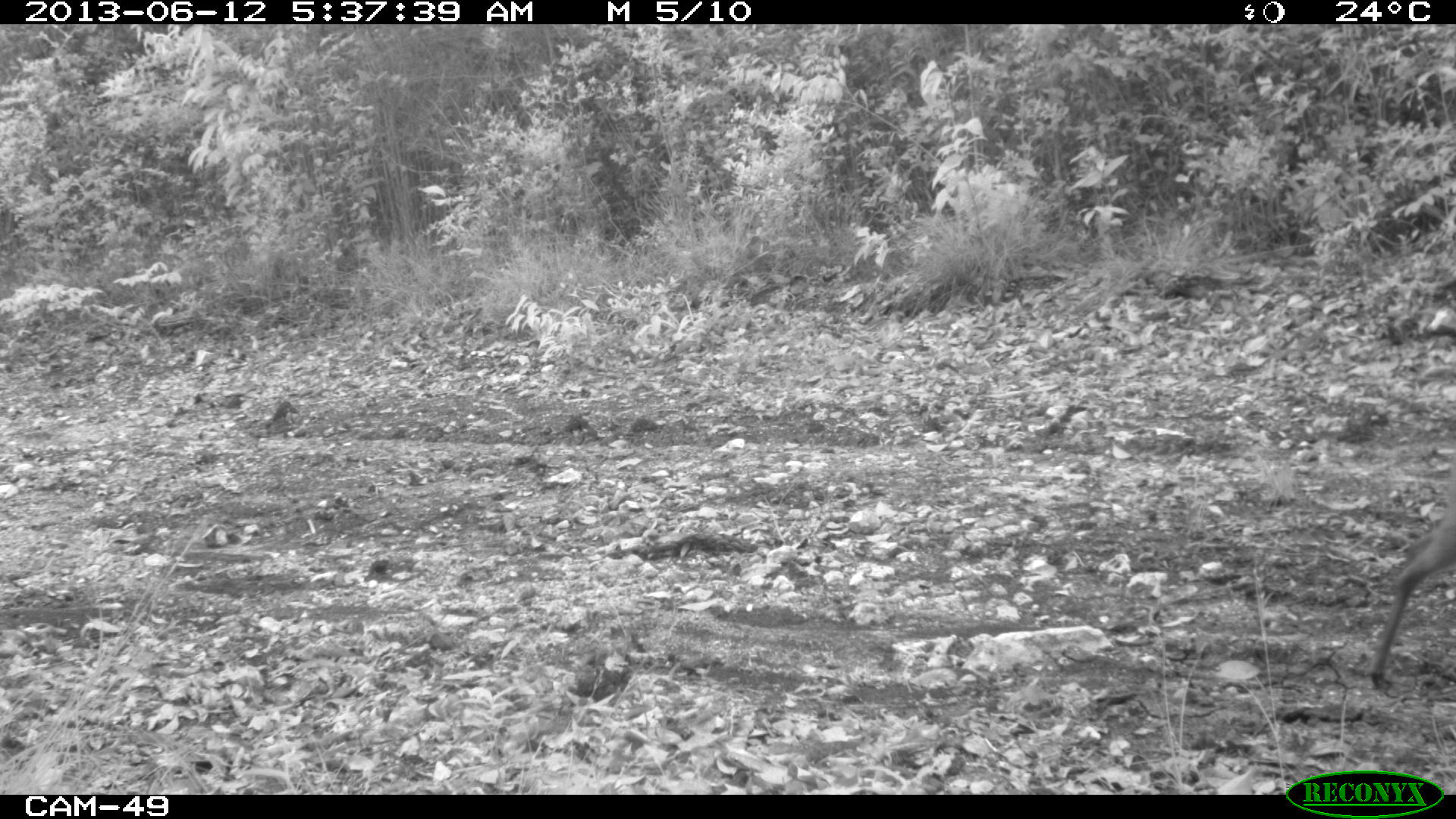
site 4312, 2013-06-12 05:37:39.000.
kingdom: Animalia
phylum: Chordata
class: Mammalia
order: Artiodactyla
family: Cervidae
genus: Mazama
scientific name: Mazama temama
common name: central american red brocket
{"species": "Mazama temama (central american red brocket)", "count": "1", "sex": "female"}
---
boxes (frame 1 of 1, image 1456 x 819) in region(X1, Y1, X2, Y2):
mazama temama: region(1365, 457, 1455, 684)